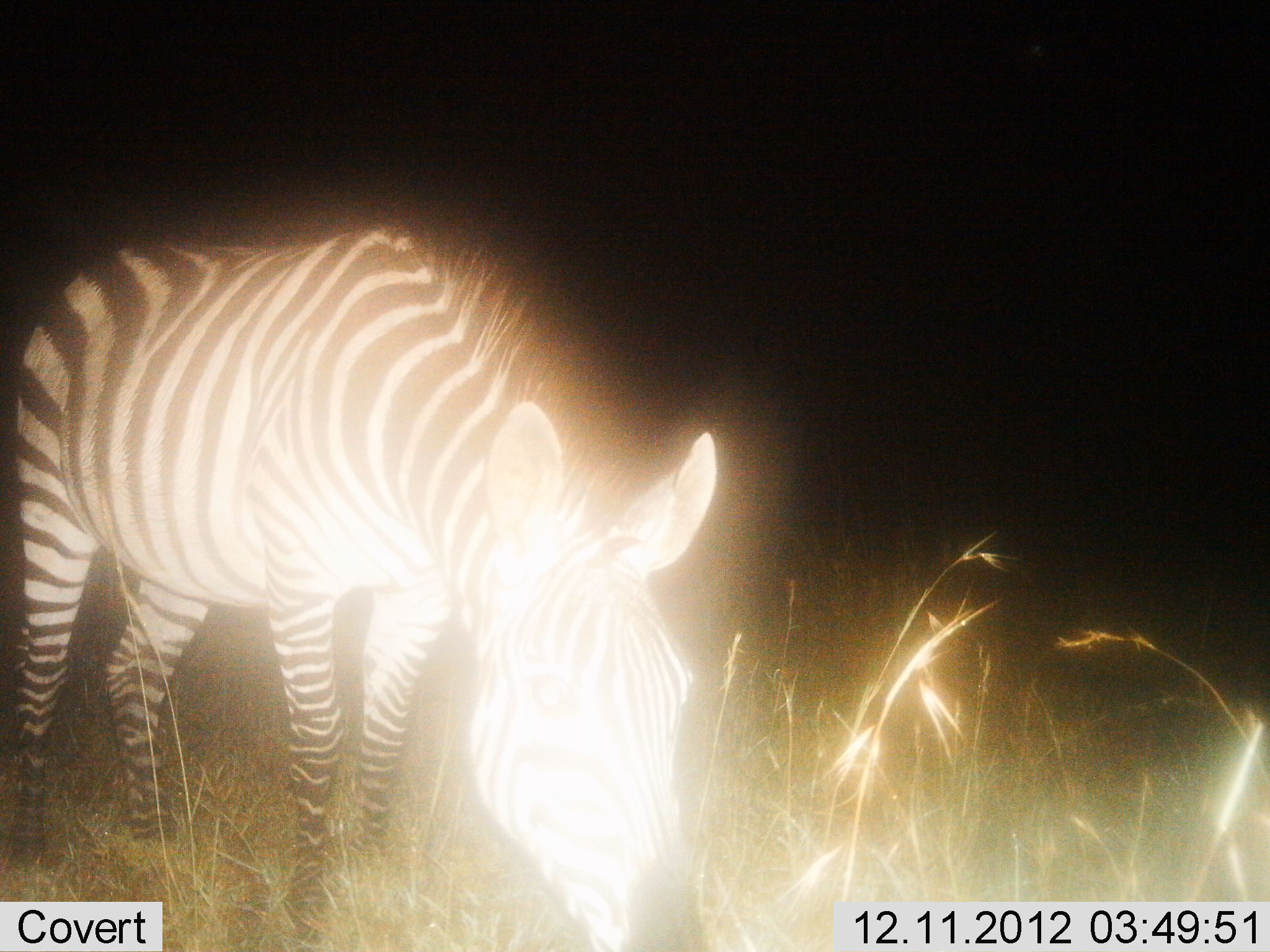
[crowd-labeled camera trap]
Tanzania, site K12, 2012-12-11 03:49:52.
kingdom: Animalia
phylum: Chordata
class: Mammalia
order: Perissodactyla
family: Equidae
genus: Equus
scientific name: Equus quagga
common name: plains zebra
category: zebra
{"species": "zebra (plains zebra) (Equus quagga)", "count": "1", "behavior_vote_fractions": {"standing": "10%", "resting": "0%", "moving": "0%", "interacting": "0%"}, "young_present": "0%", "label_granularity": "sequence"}